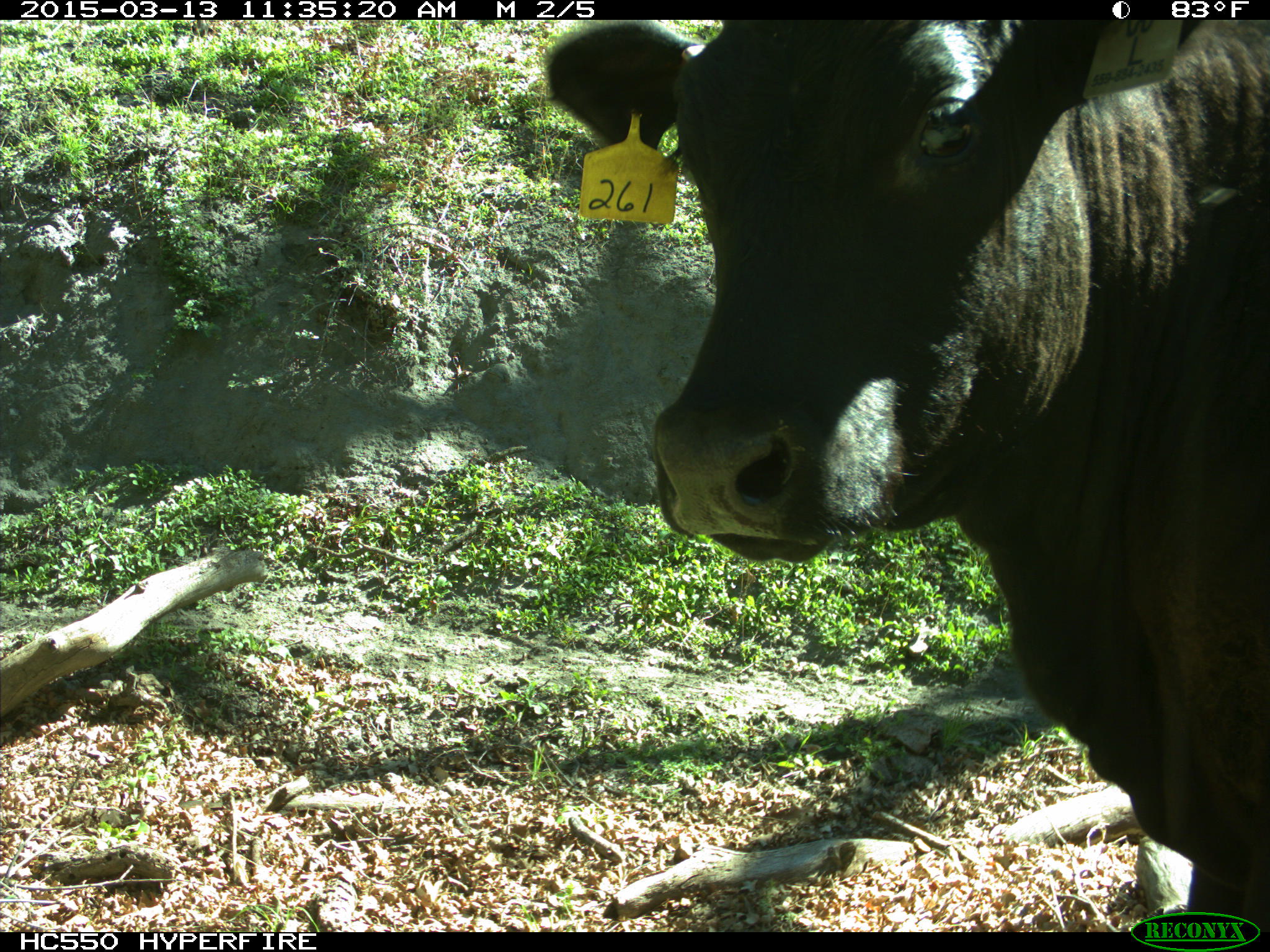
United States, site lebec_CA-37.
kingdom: Animalia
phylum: Chordata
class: Mammalia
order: Artiodactyla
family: Bovidae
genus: Bos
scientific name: Bos taurus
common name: domestic cow